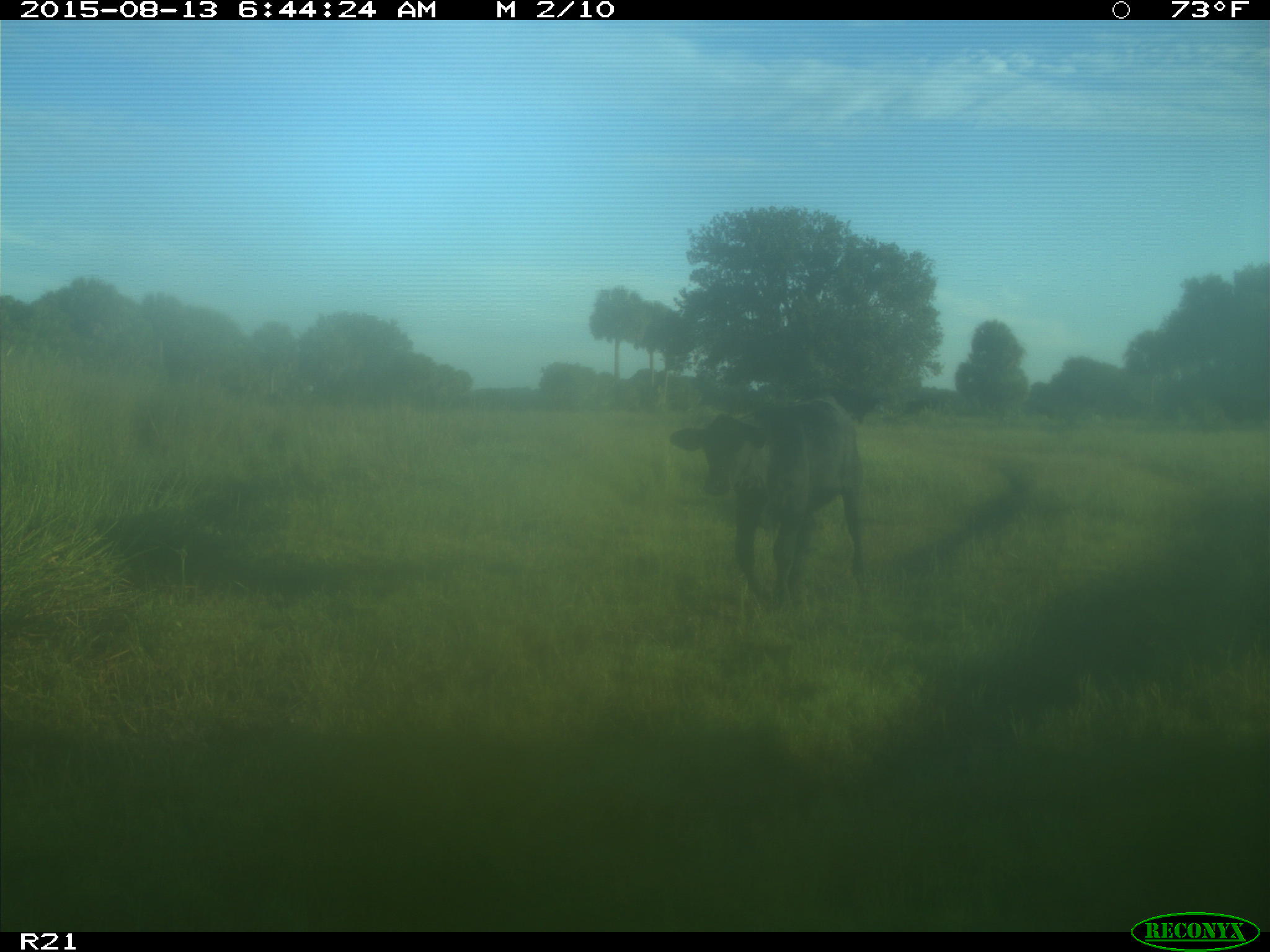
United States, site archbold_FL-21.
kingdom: Animalia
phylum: Chordata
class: Mammalia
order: Artiodactyla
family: Bovidae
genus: Bos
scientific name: Bos taurus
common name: domestic cow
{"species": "Bos taurus (domestic cow)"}